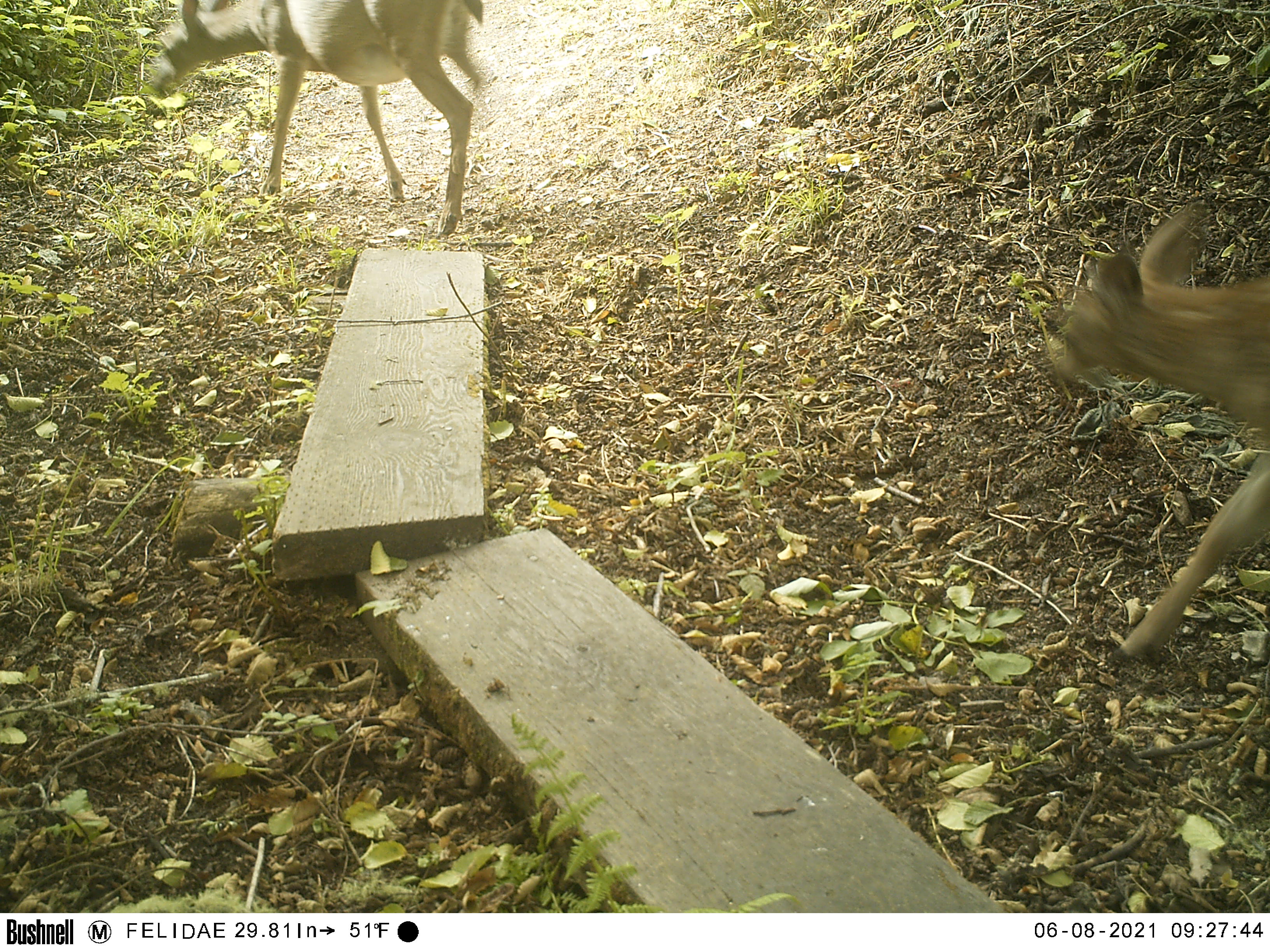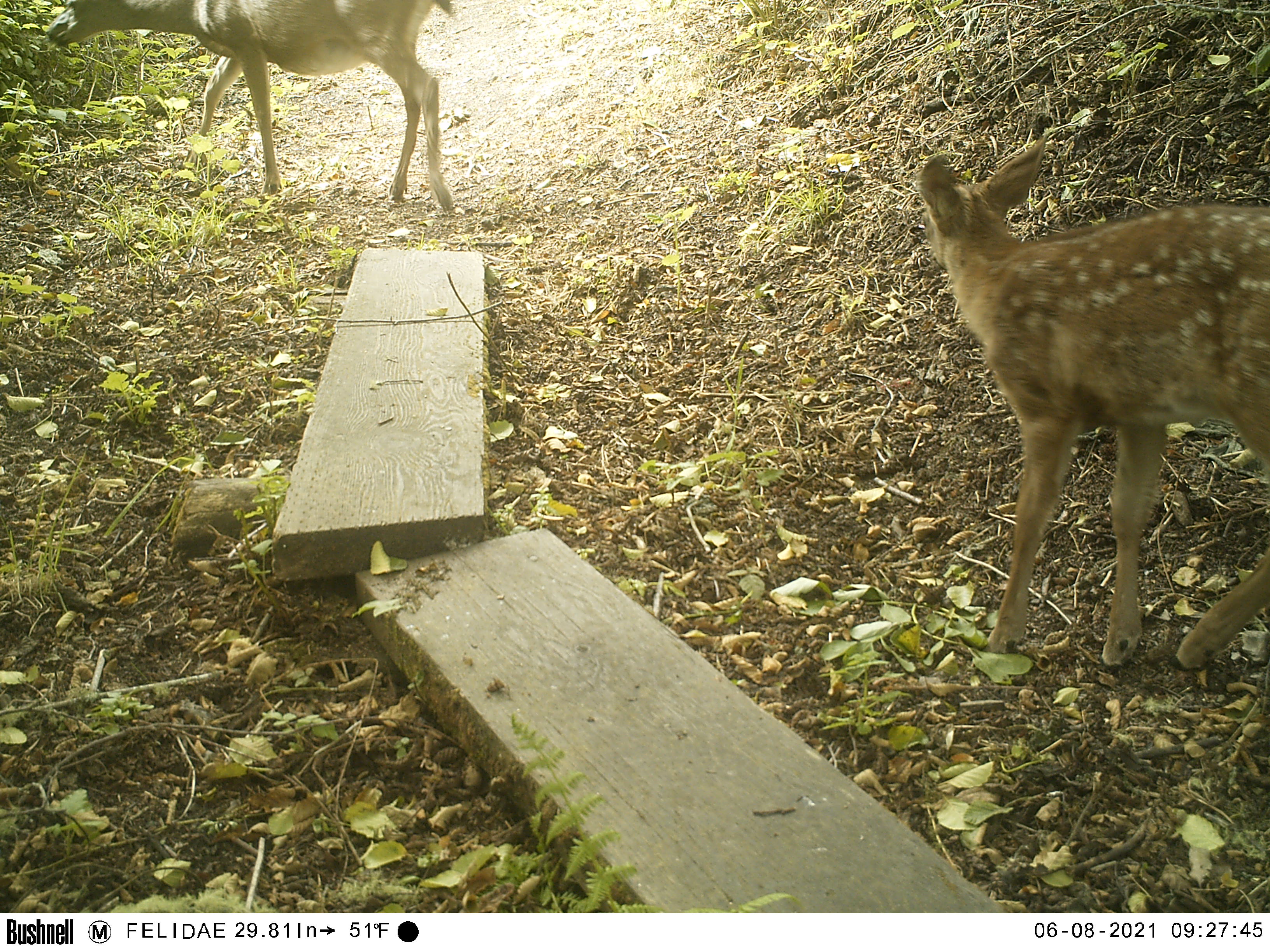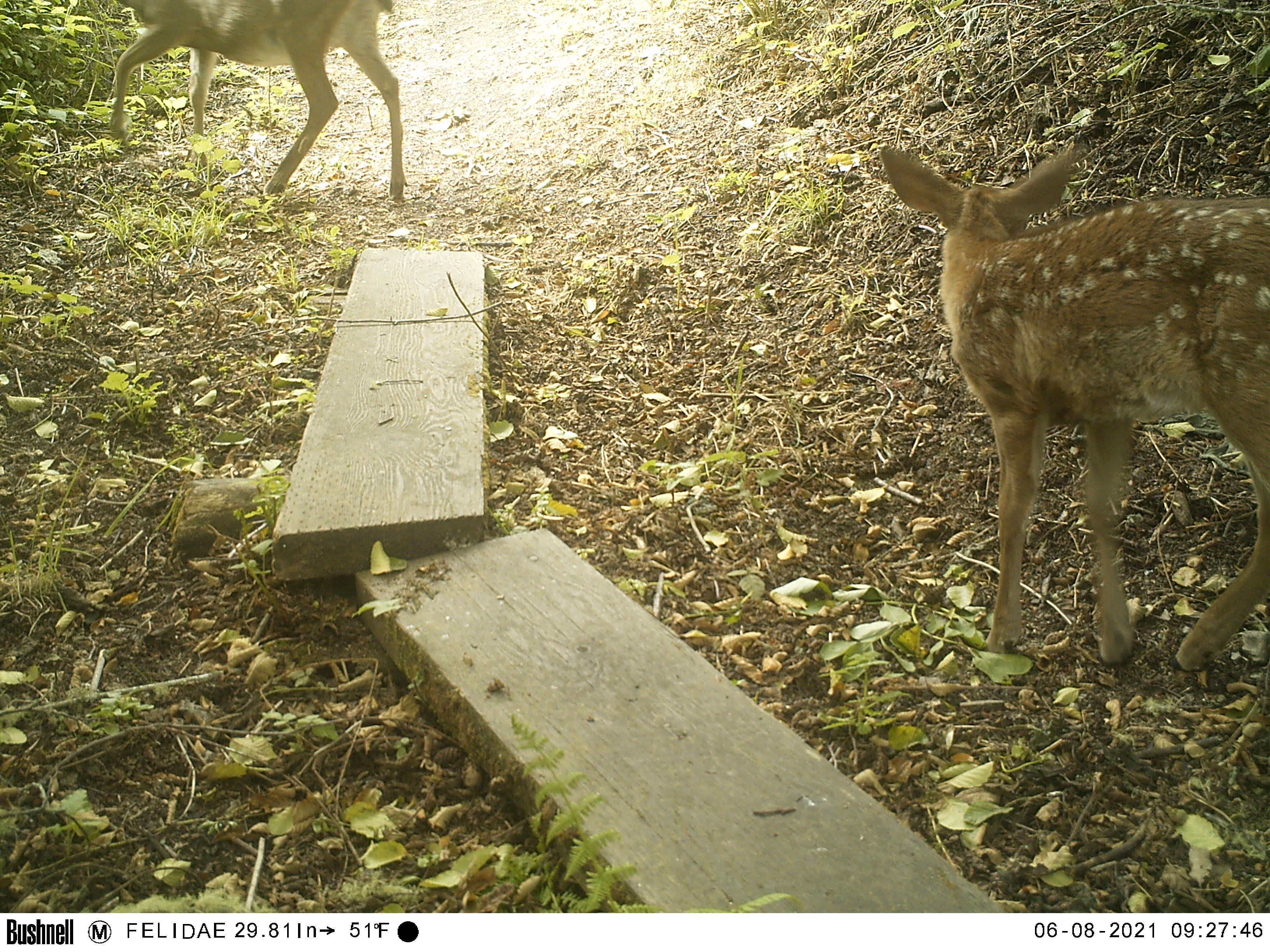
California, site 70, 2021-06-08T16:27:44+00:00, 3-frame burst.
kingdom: Animalia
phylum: Chordata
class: Mammalia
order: Artiodactyla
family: Cervidae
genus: Odocoileus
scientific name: Odocoileus hemionus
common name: mule deer